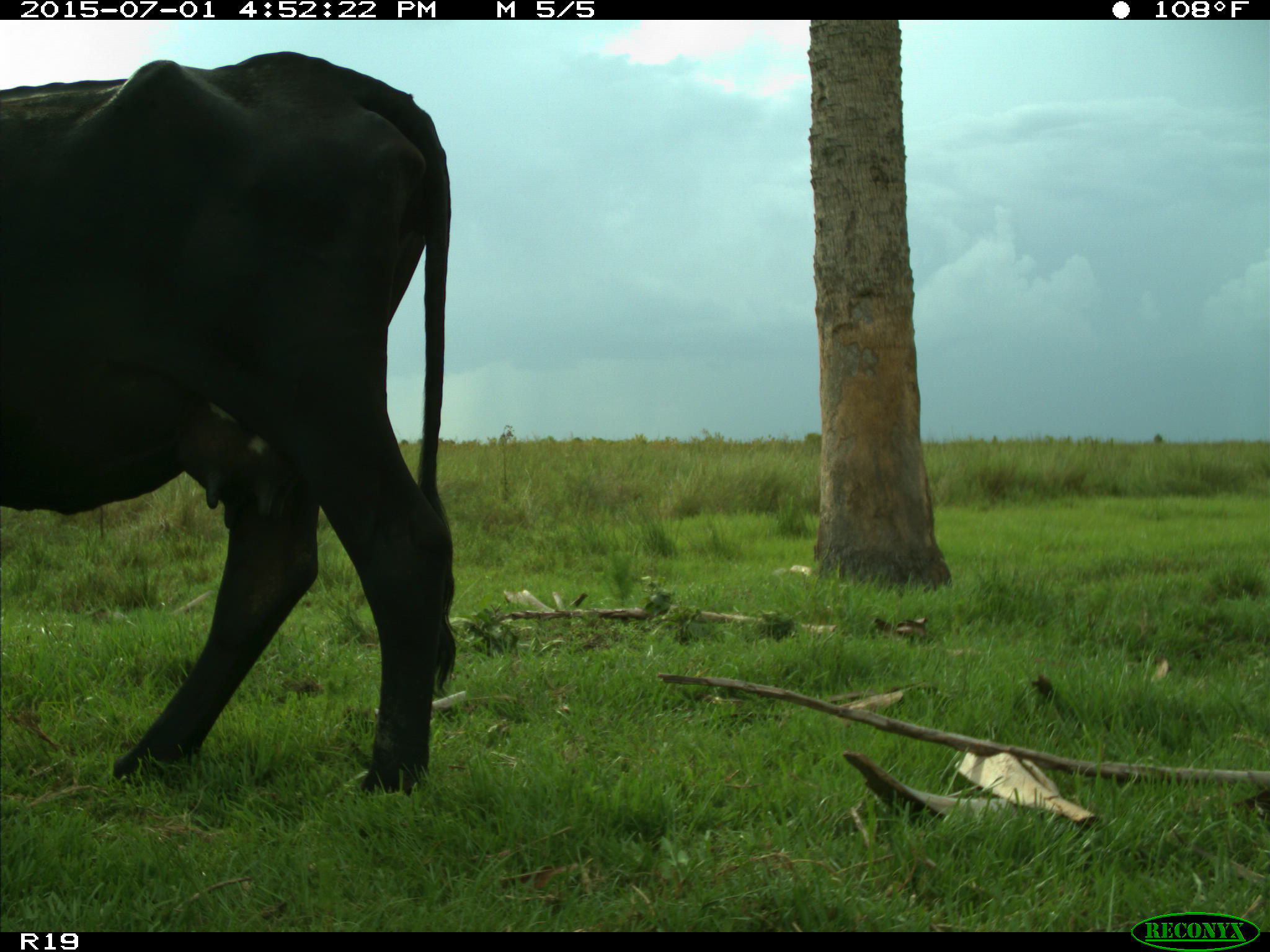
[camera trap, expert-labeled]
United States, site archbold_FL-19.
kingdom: Animalia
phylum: Chordata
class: Mammalia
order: Artiodactyla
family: Bovidae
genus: Bos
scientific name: Bos taurus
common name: domestic cow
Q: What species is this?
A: Bos taurus (domestic cow).